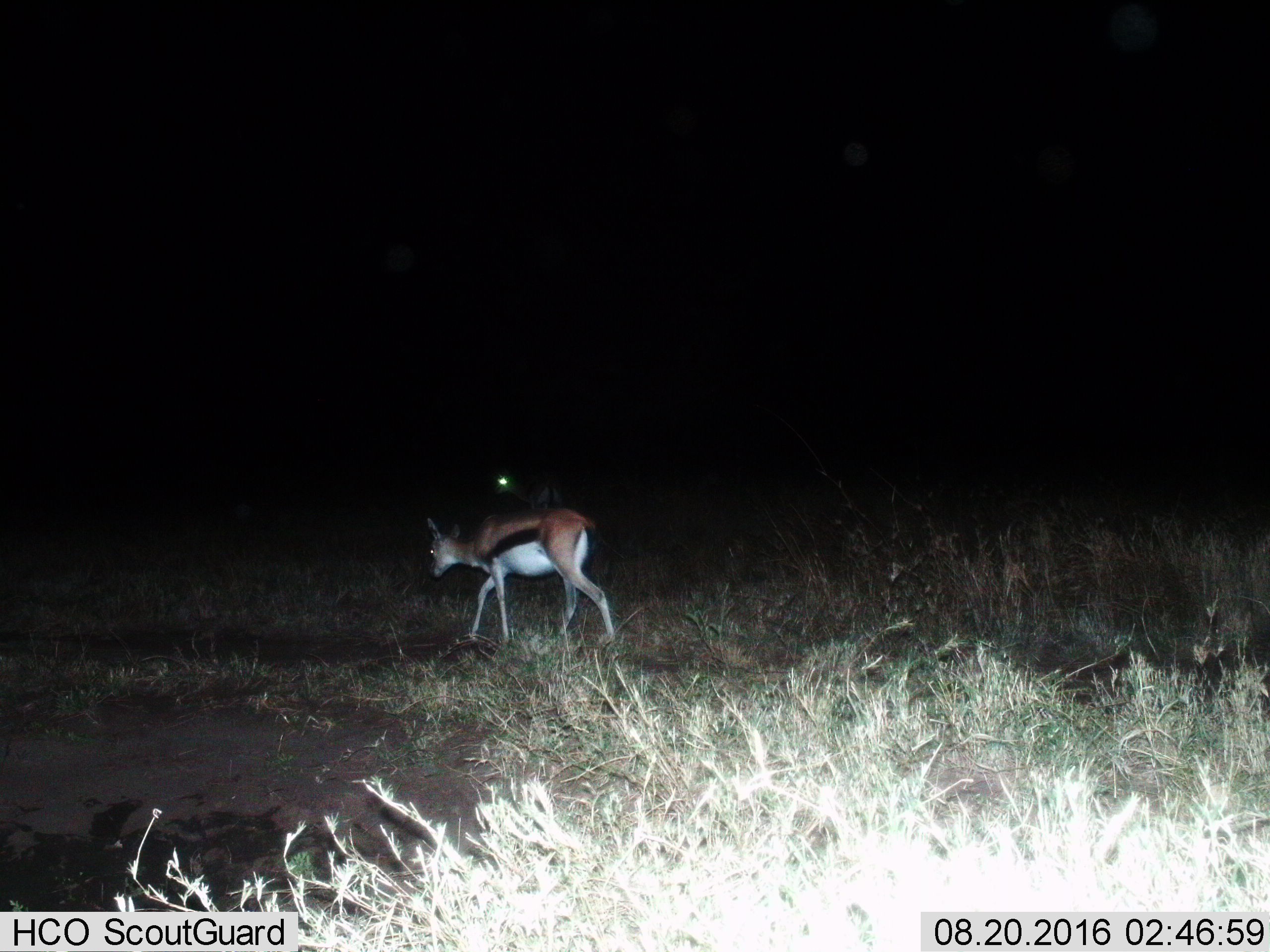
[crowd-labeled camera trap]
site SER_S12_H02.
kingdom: Animalia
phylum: Chordata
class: Mammalia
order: Artiodactyla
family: Bovidae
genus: Eudorcas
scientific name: Eudorcas thomsonii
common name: thomson's gazelle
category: gazellethomsons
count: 2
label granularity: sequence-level